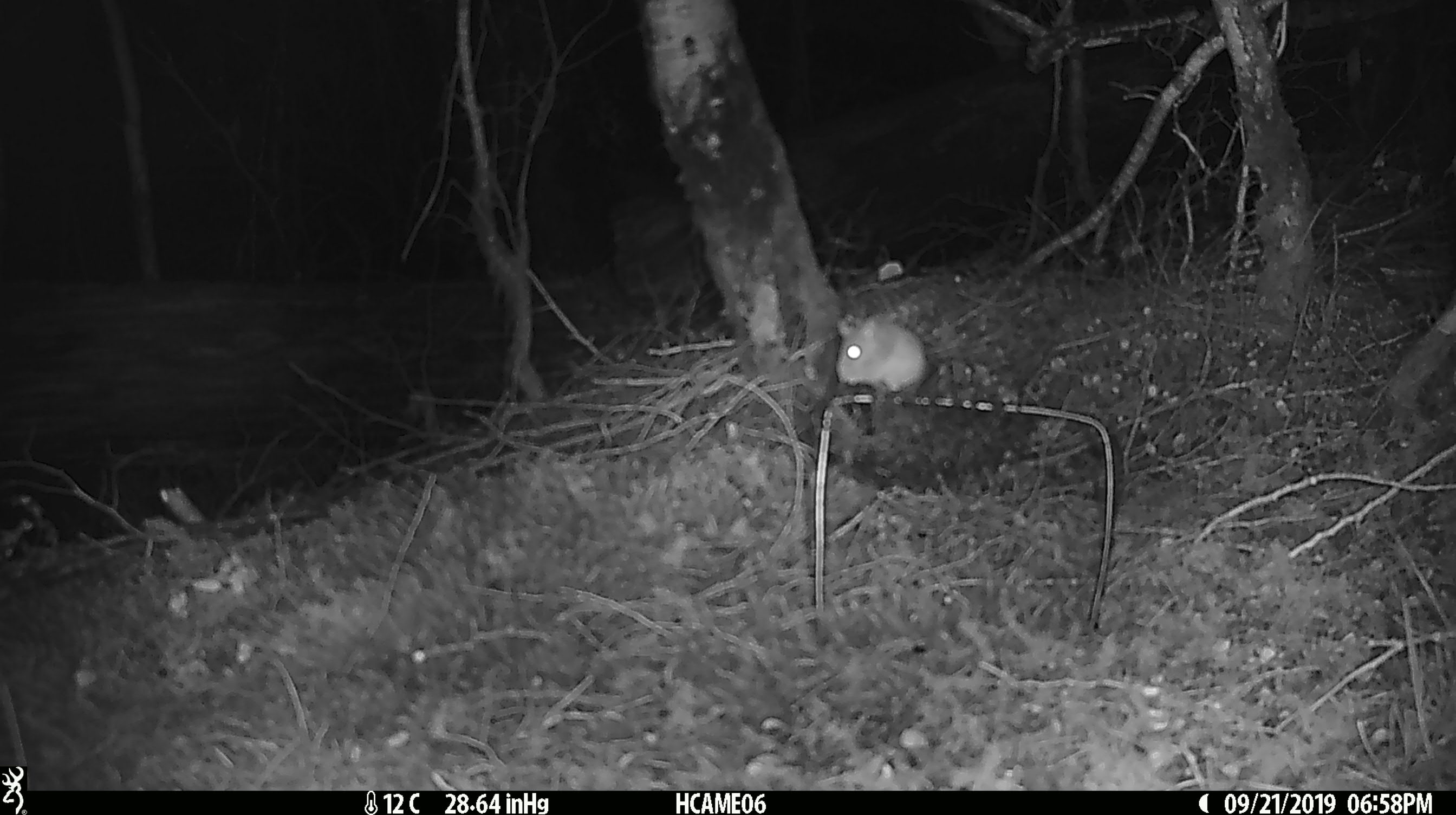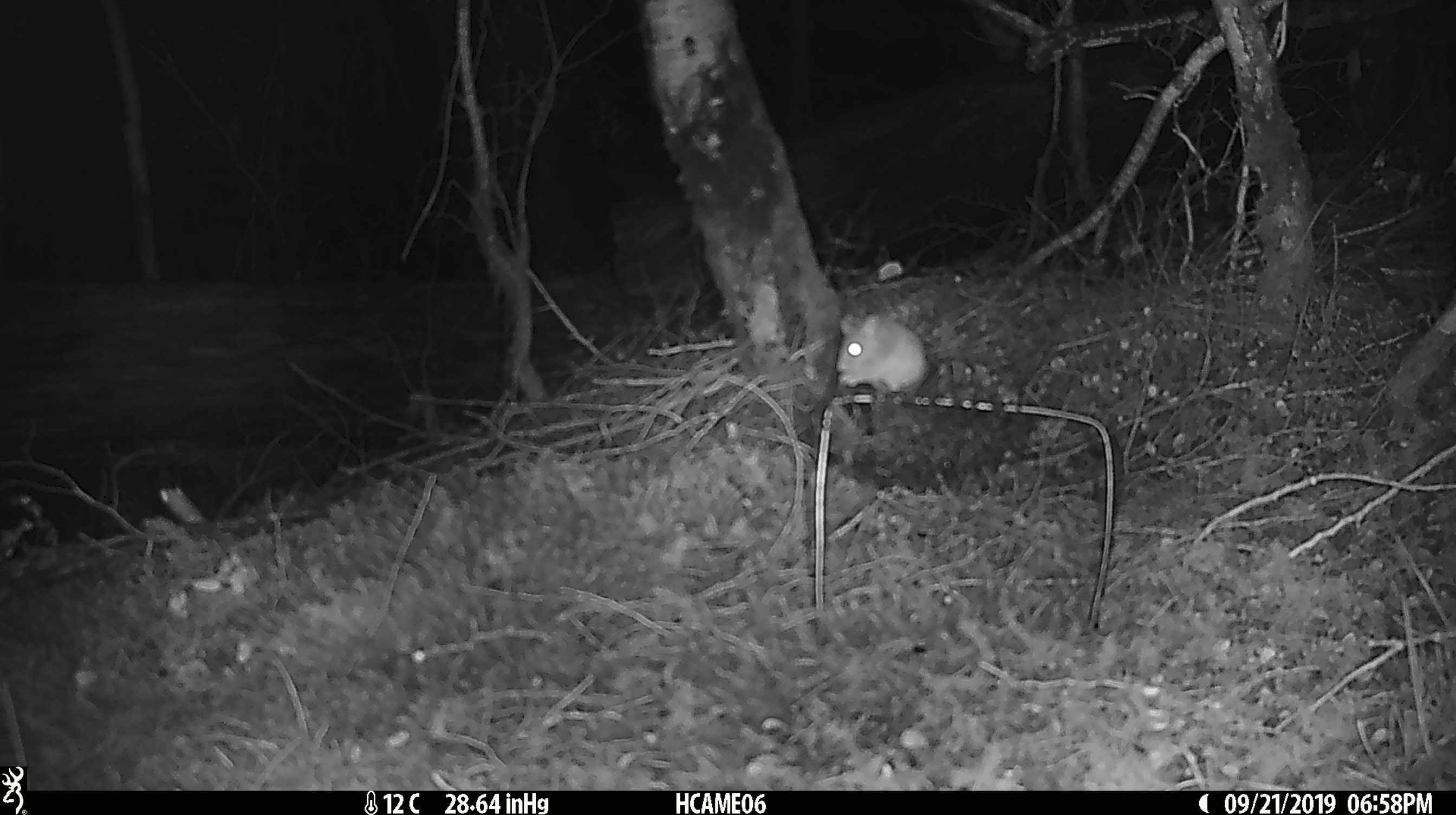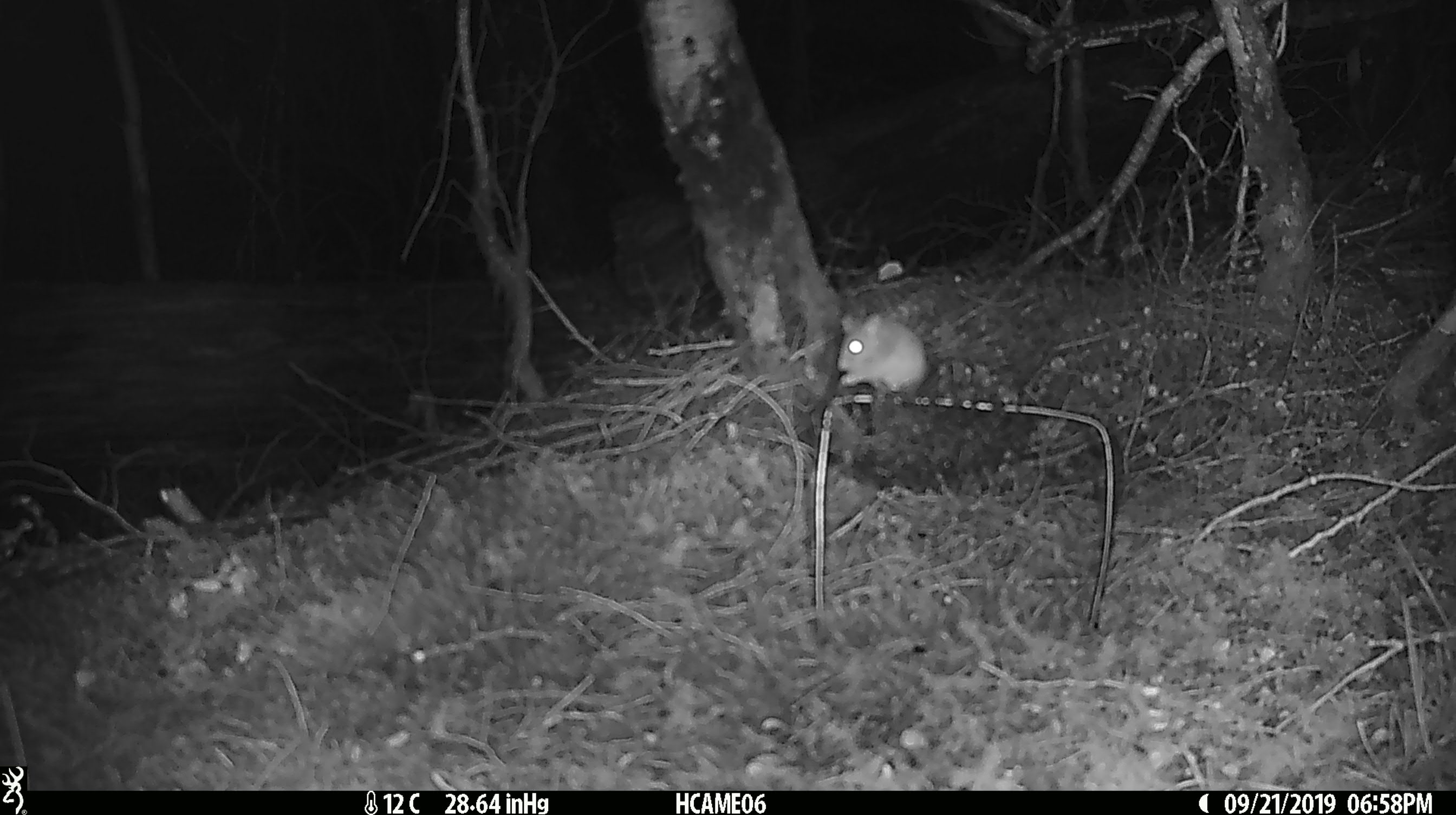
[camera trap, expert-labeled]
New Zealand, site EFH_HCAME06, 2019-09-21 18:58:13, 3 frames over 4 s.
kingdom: Animalia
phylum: Chordata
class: Mammalia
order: Rodentia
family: Muridae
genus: Mus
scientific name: Mus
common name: mouse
Mouse (Mus).